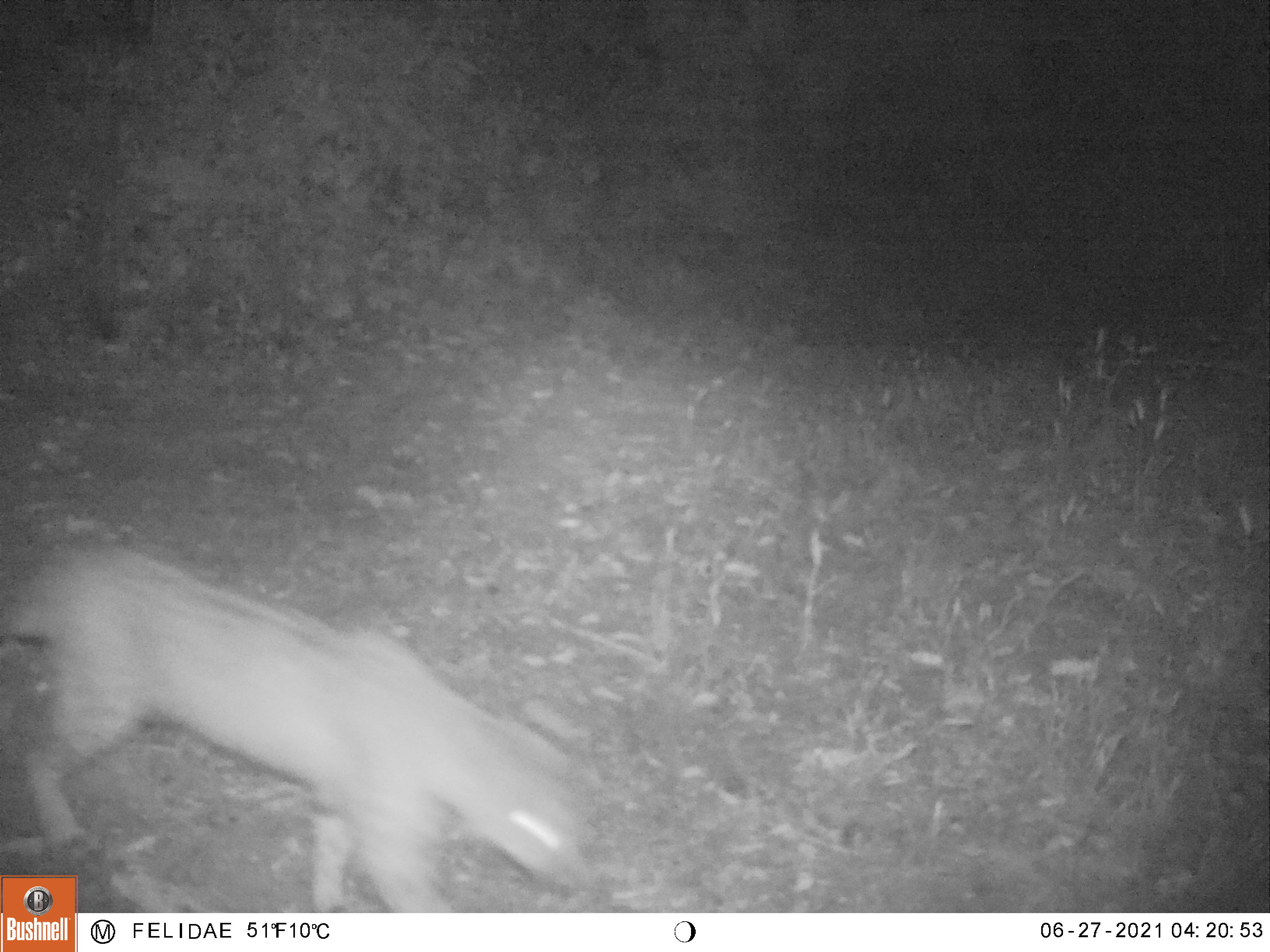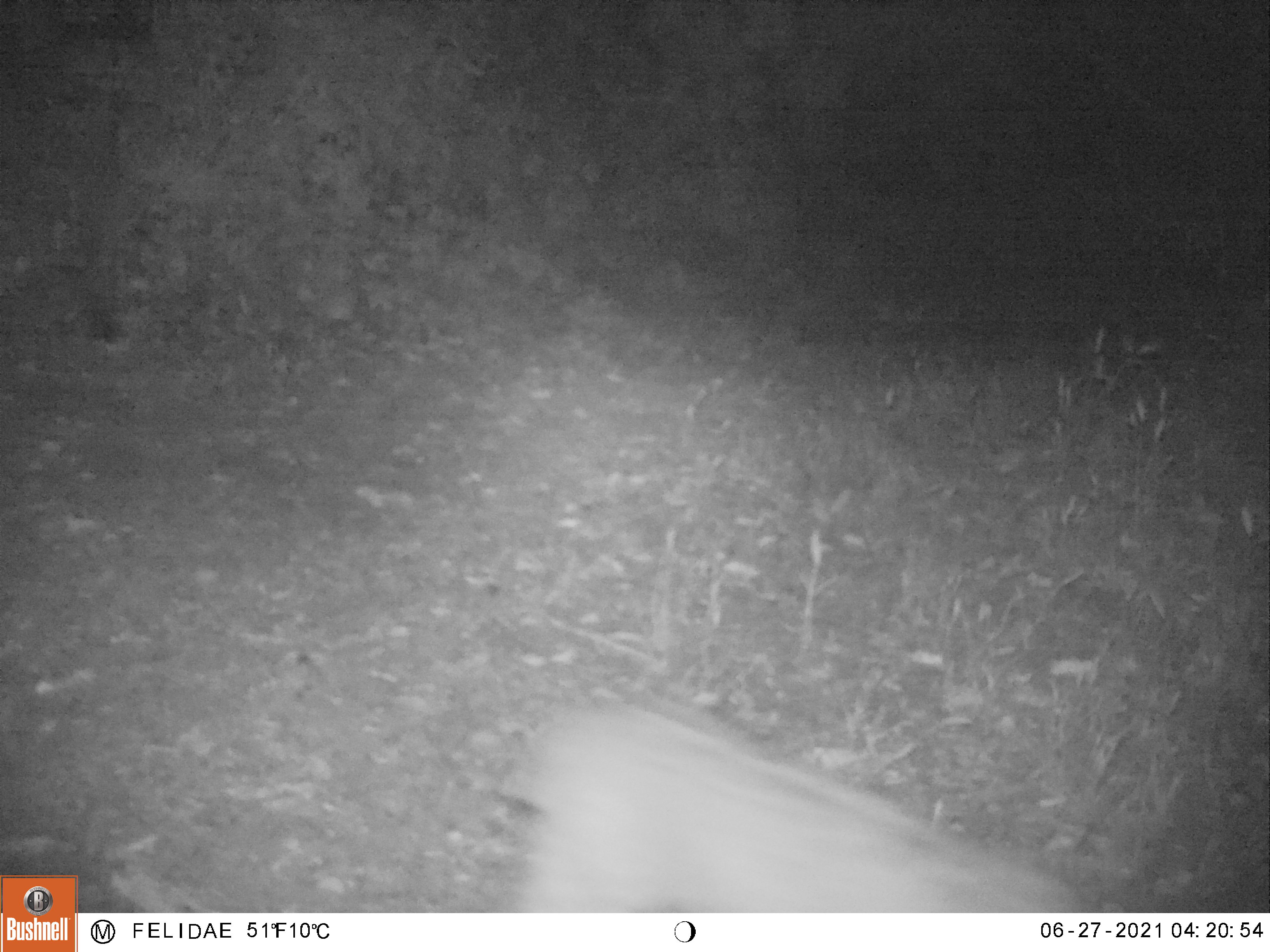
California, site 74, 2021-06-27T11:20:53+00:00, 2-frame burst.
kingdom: Animalia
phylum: Chordata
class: Mammalia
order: Carnivora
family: Felidae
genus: Lynx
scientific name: Lynx rufus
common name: bobcat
Bobcat (Lynx rufus).